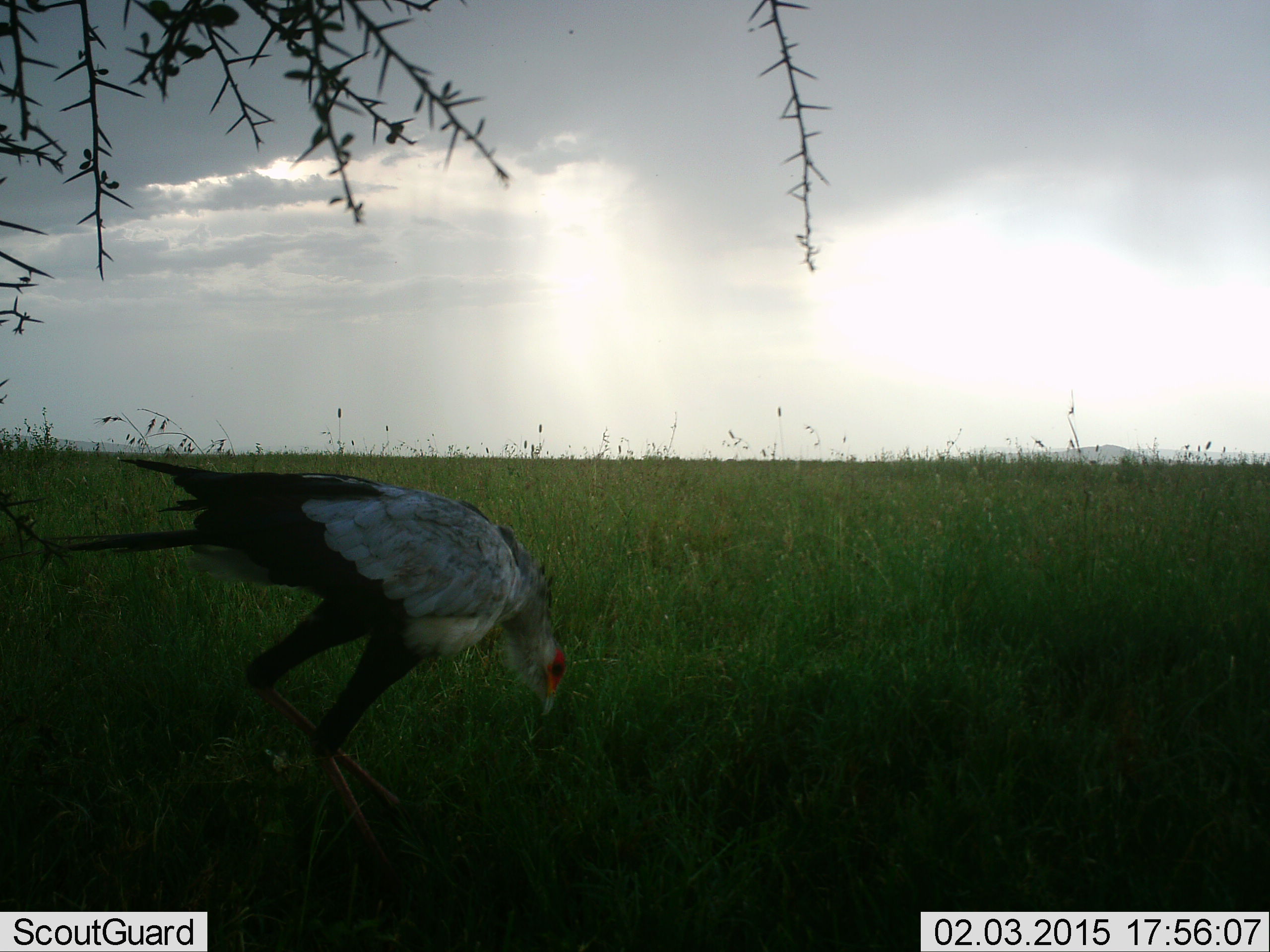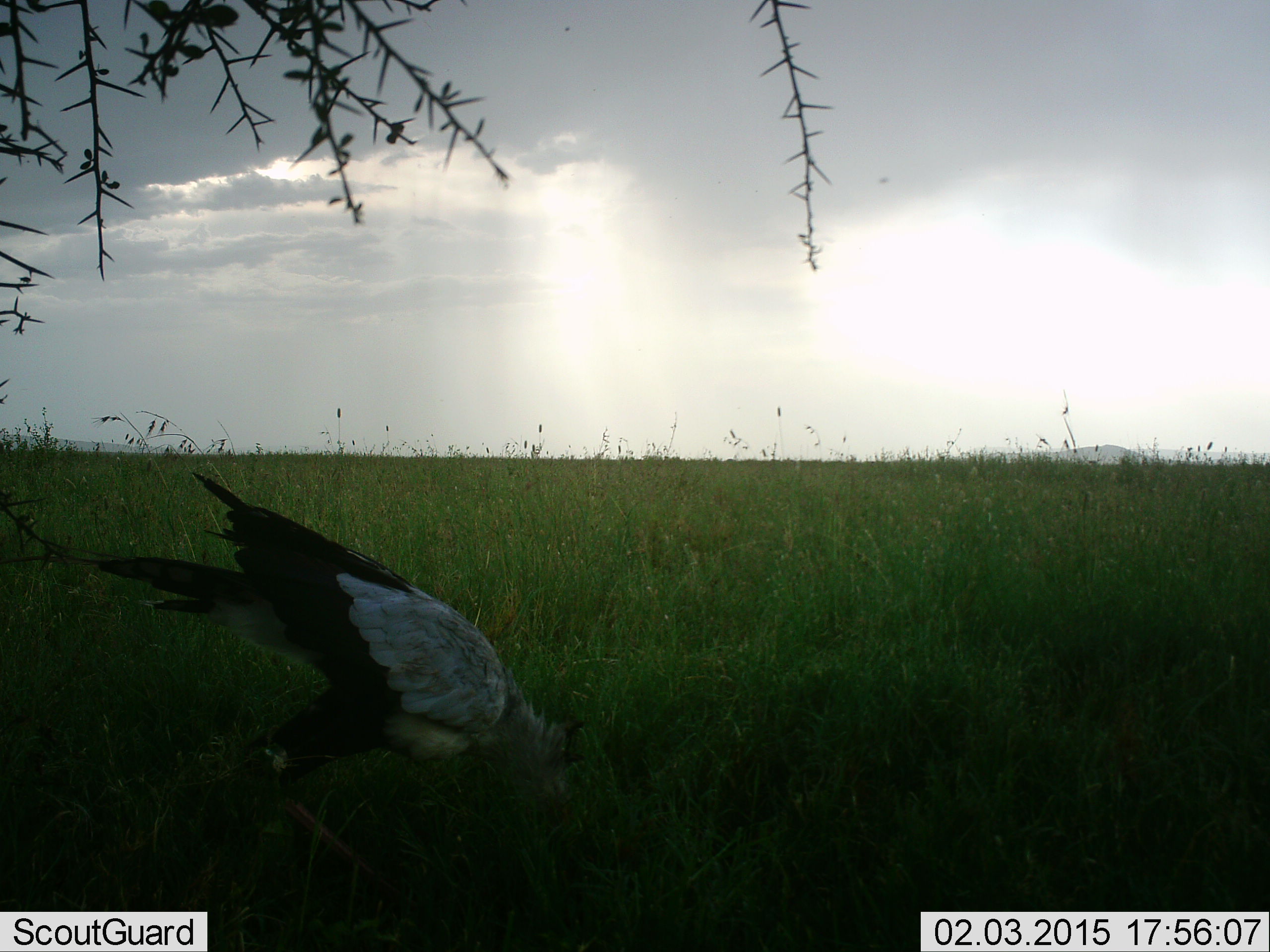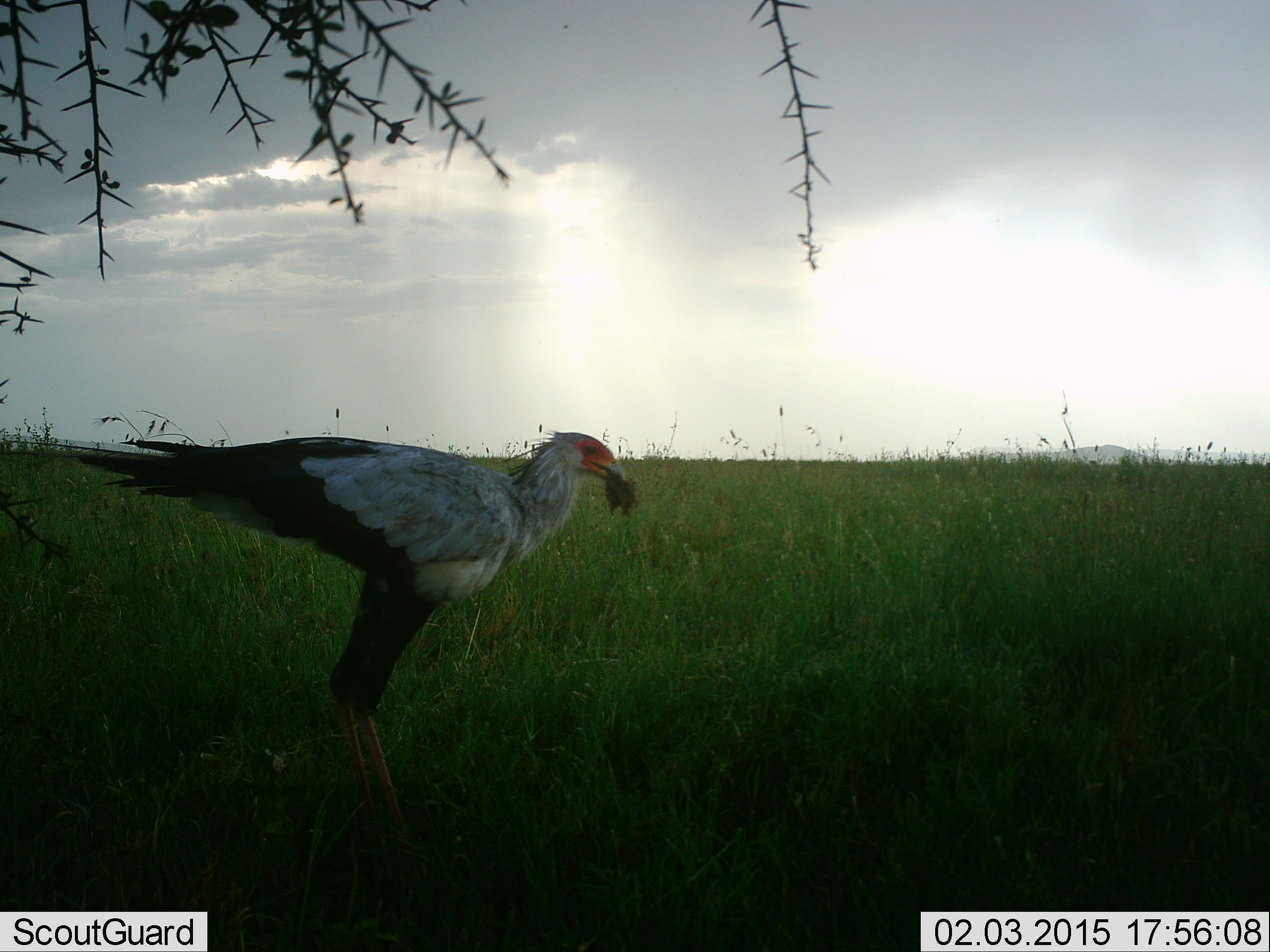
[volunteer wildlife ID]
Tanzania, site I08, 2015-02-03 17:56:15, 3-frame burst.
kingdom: Animalia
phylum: Chordata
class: Aves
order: Accipitriformes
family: Sagittariidae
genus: Sagittarius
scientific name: Sagittarius serpentarius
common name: secretary bird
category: secretarybird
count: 1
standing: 20%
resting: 0%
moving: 0%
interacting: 0%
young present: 0%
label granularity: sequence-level